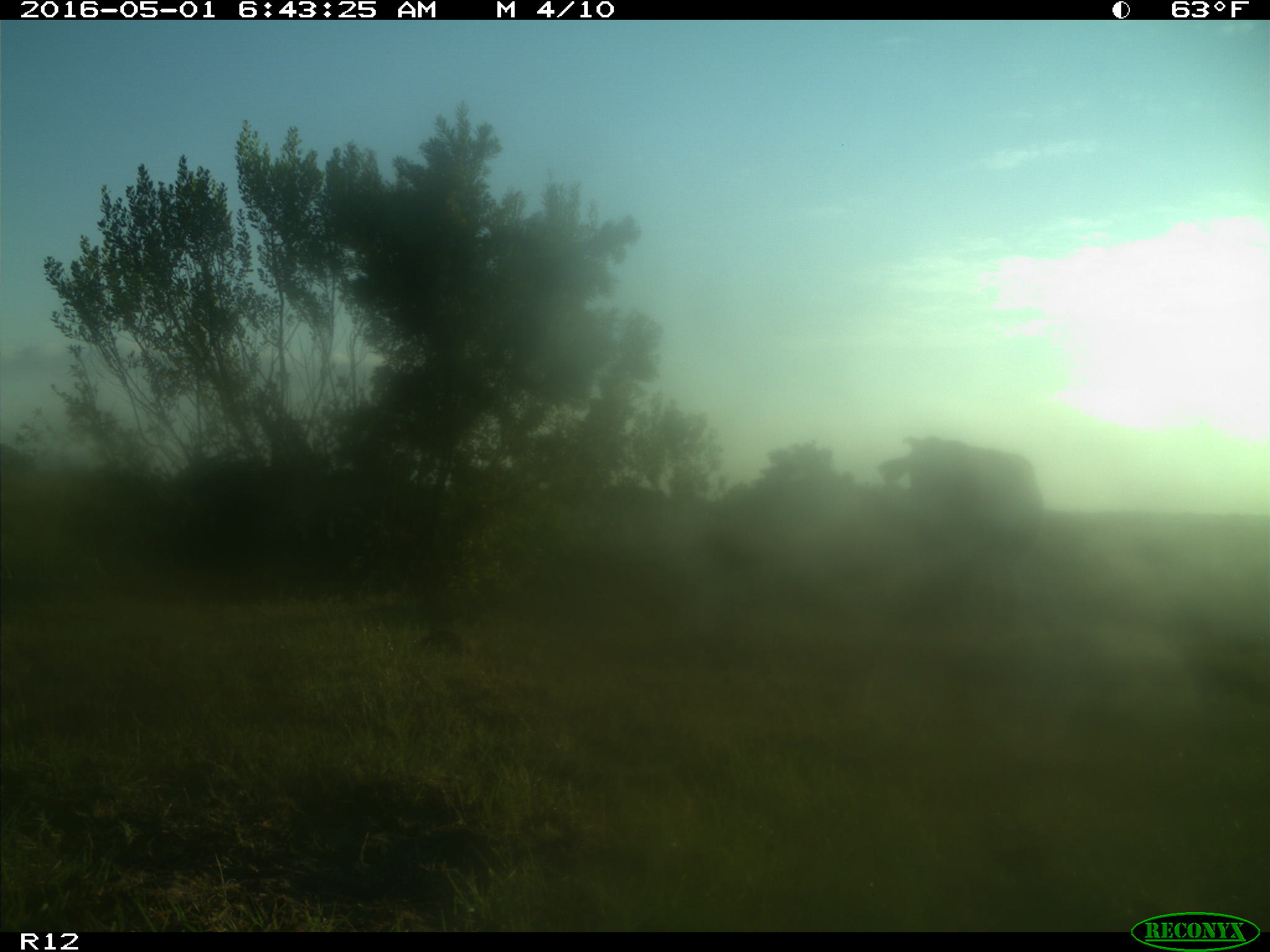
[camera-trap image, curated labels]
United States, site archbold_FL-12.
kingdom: Animalia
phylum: Chordata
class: Mammalia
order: Artiodactyla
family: Bovidae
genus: Bos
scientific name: Bos taurus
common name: domestic cow